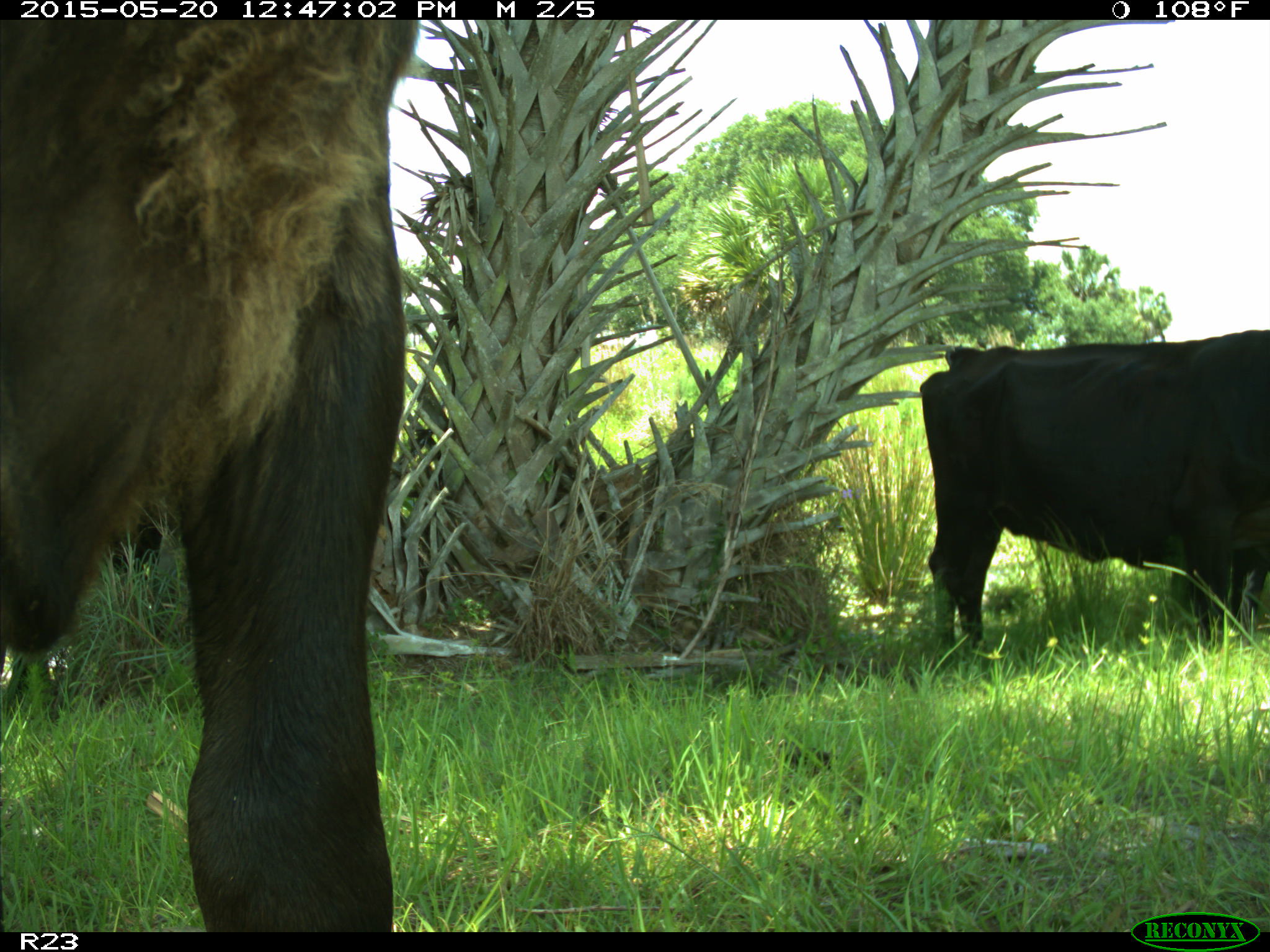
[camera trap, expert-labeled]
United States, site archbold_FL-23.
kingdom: Animalia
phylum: Chordata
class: Mammalia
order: Artiodactyla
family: Bovidae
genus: Bos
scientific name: Bos taurus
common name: domestic cow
Bos taurus (domestic cow).